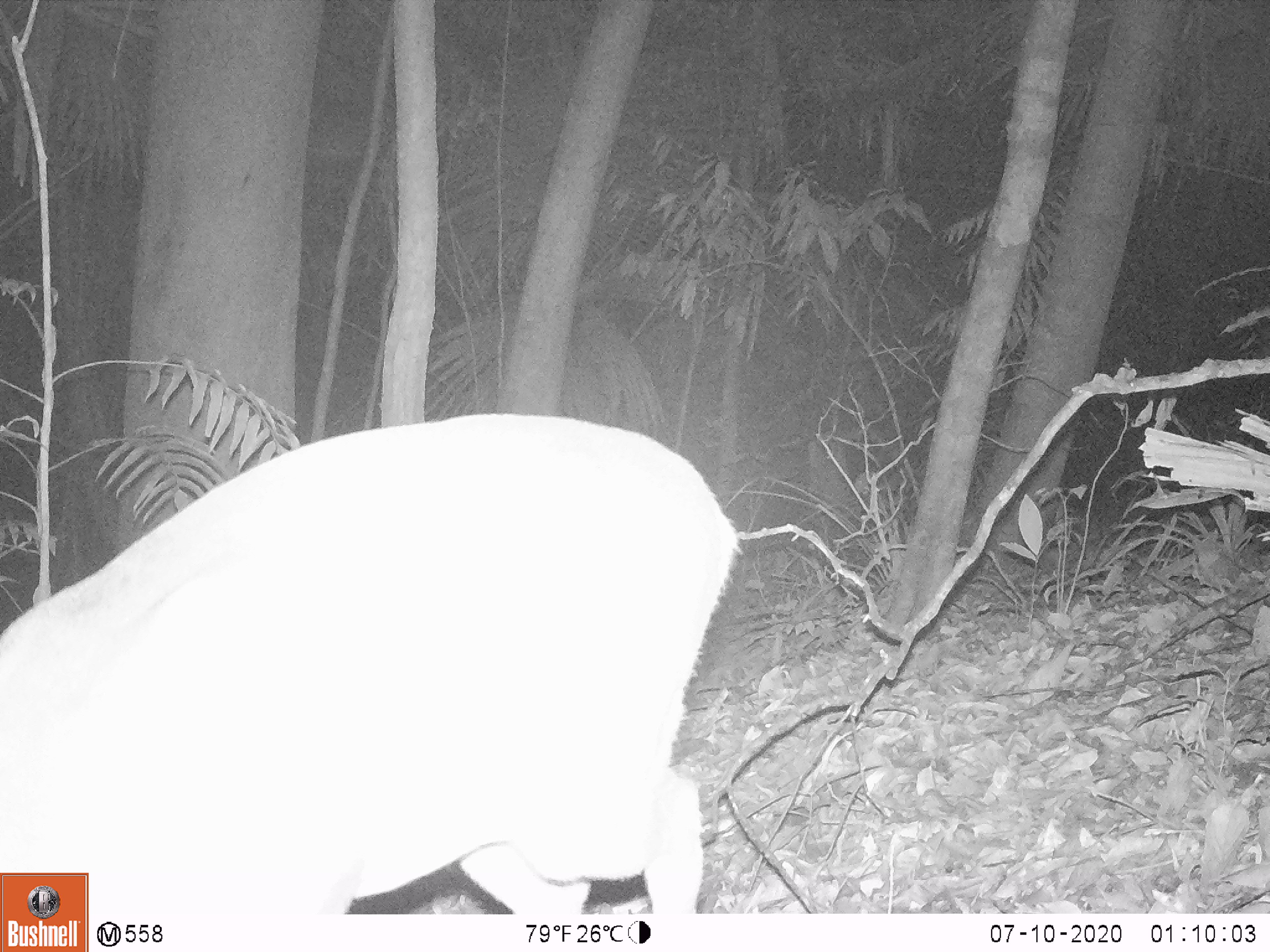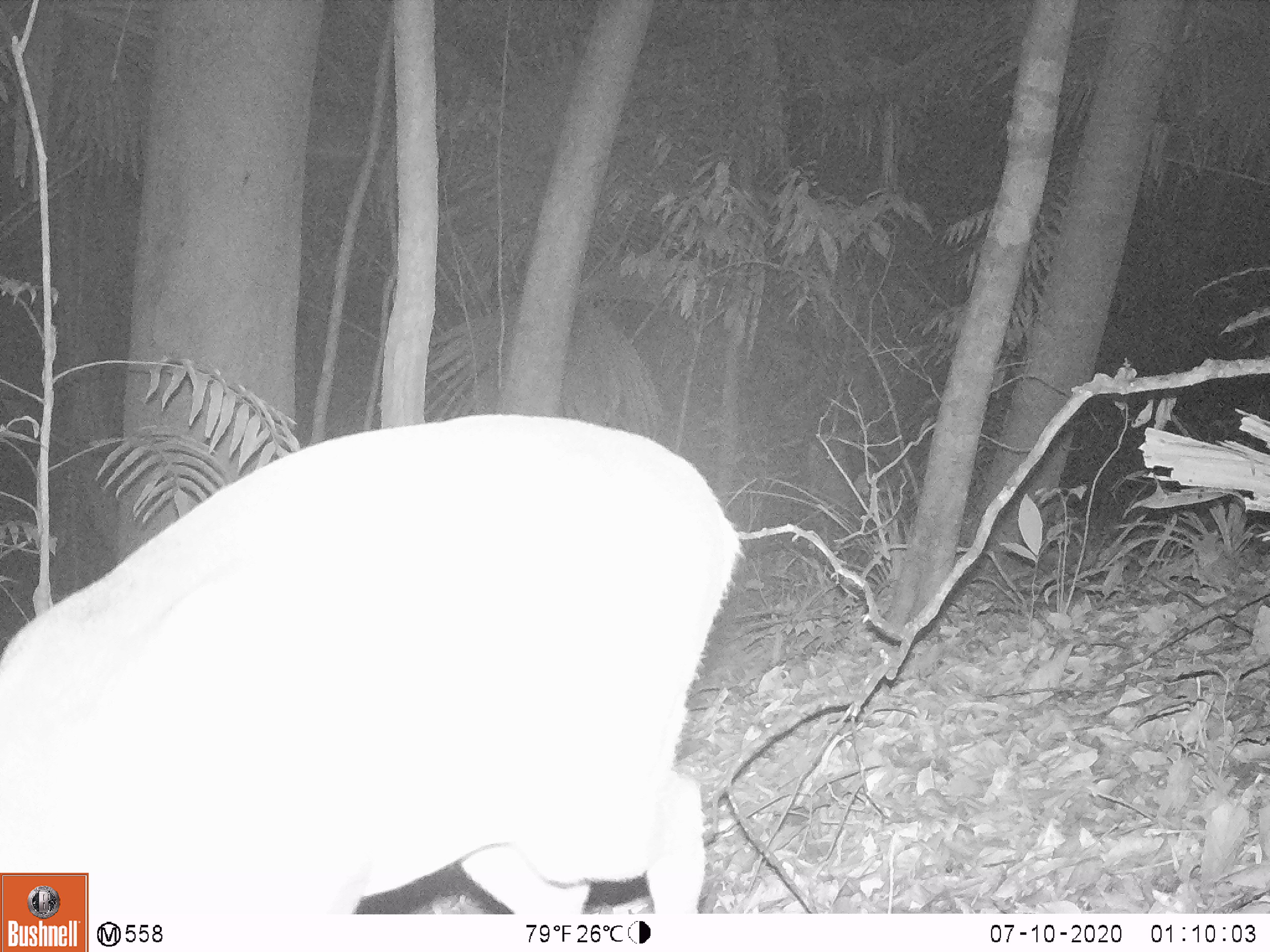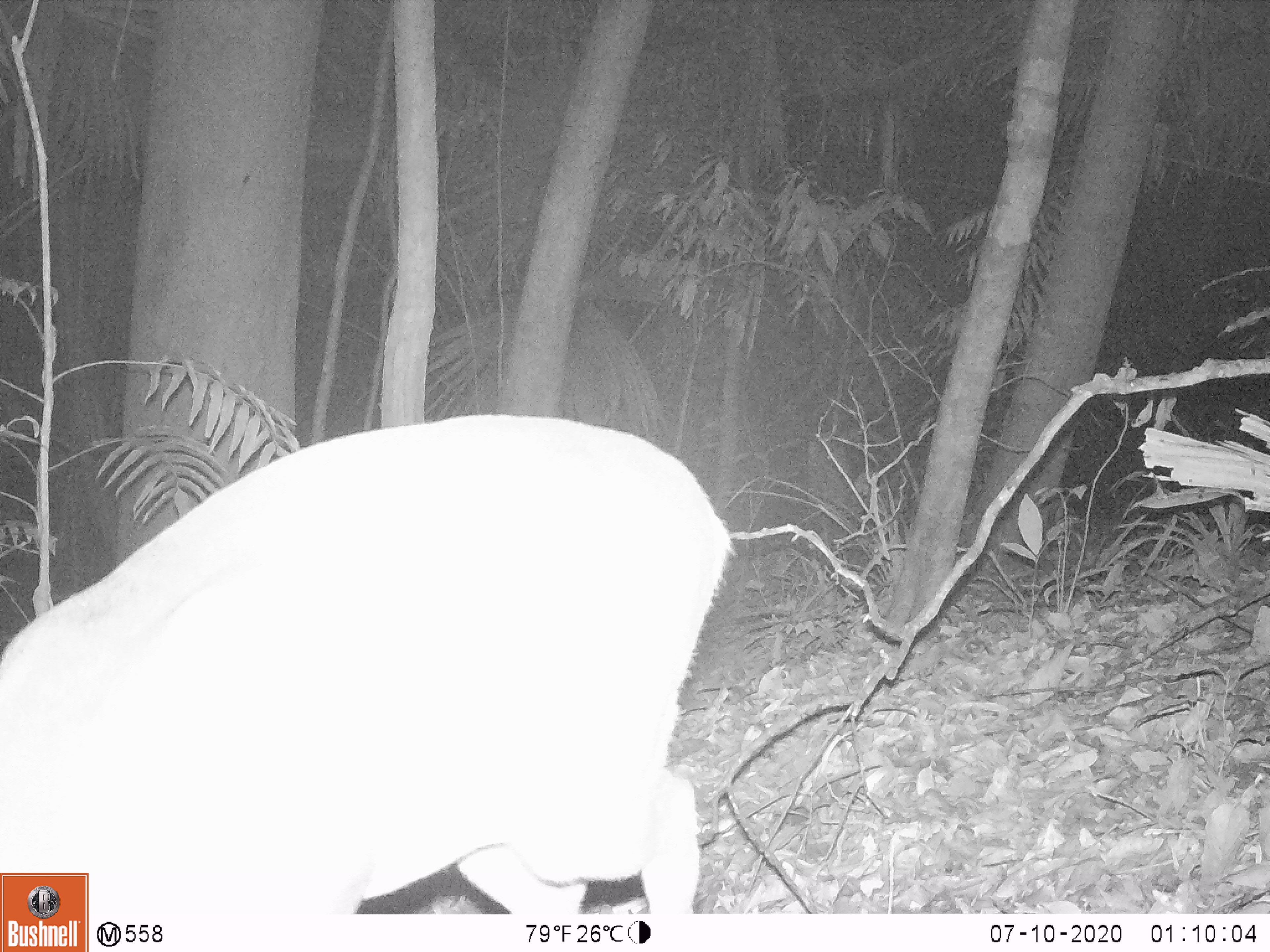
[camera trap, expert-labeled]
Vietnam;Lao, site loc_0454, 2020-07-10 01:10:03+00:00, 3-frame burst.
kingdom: Animalia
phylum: Chordata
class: Mammalia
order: Artiodactyla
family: Cervidae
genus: Muntiacus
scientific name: Muntiacus vuquangensis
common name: large-antlered muntjac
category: large antlered muntjac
Large antlered muntjac (large-antlered muntjac) (Muntiacus vuquangensis). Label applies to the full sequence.